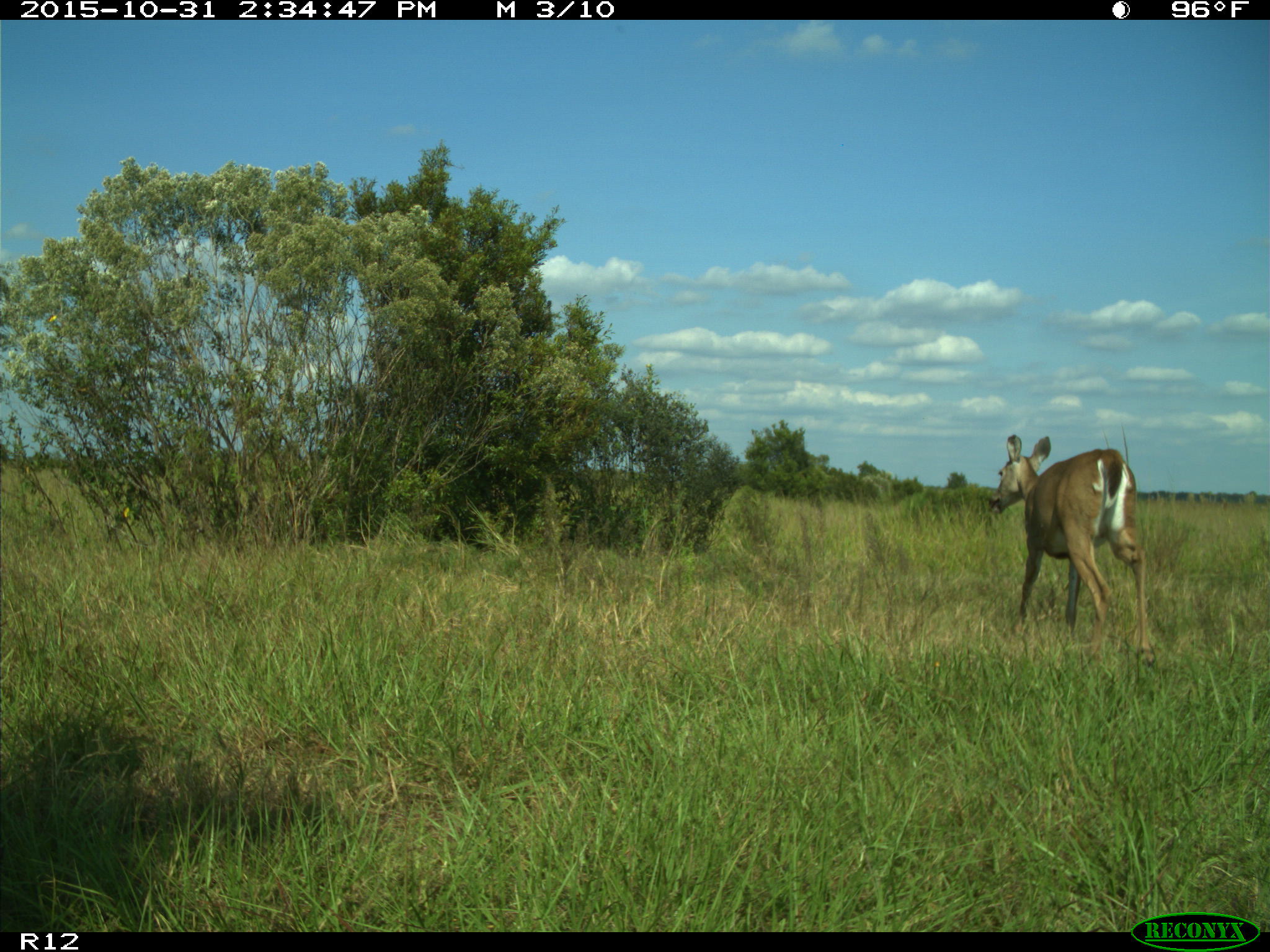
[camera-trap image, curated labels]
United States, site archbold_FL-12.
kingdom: Animalia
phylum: Chordata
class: Mammalia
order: Artiodactyla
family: Cervidae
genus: Odocoileus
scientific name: Odocoileus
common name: deer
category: unidentified deer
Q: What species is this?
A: Unidentified deer (deer) (Odocoileus).